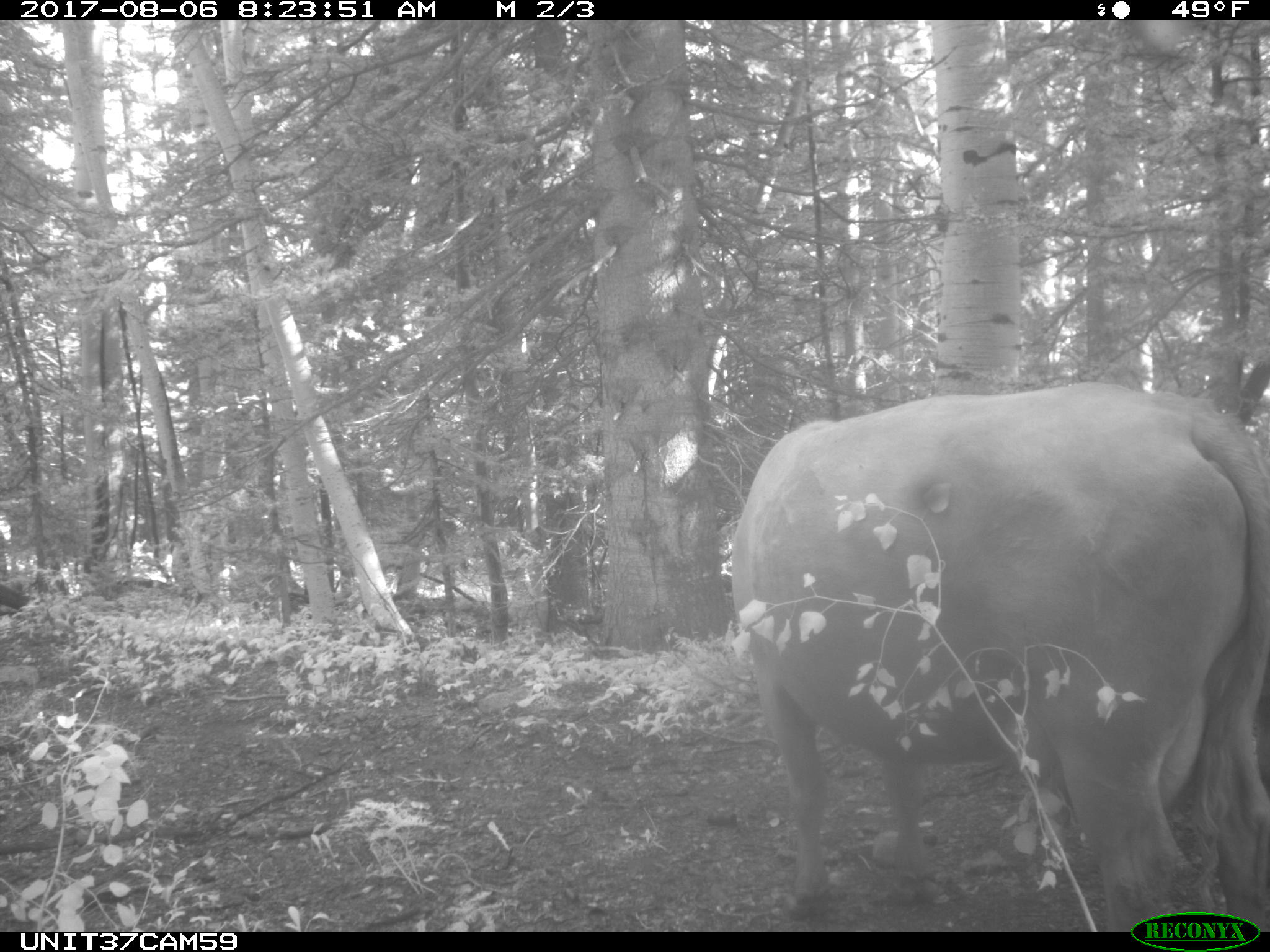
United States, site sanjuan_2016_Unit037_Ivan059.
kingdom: Animalia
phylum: Chordata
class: Mammalia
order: Artiodactyla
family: Bovidae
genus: Bos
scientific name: Bos taurus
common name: domestic cow